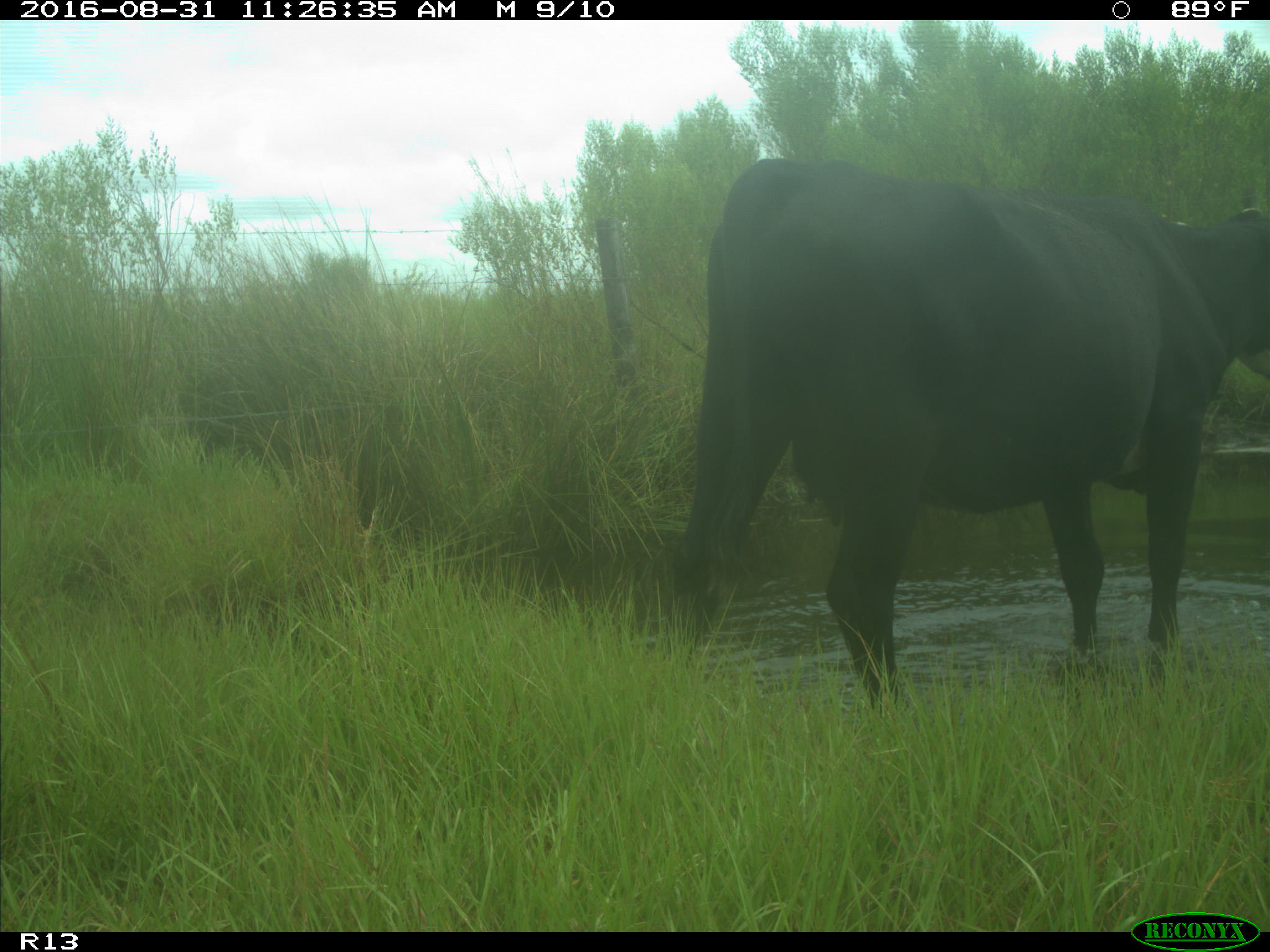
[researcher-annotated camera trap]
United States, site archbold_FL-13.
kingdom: Animalia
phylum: Chordata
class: Mammalia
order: Artiodactyla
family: Bovidae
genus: Bos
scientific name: Bos taurus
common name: domestic cow